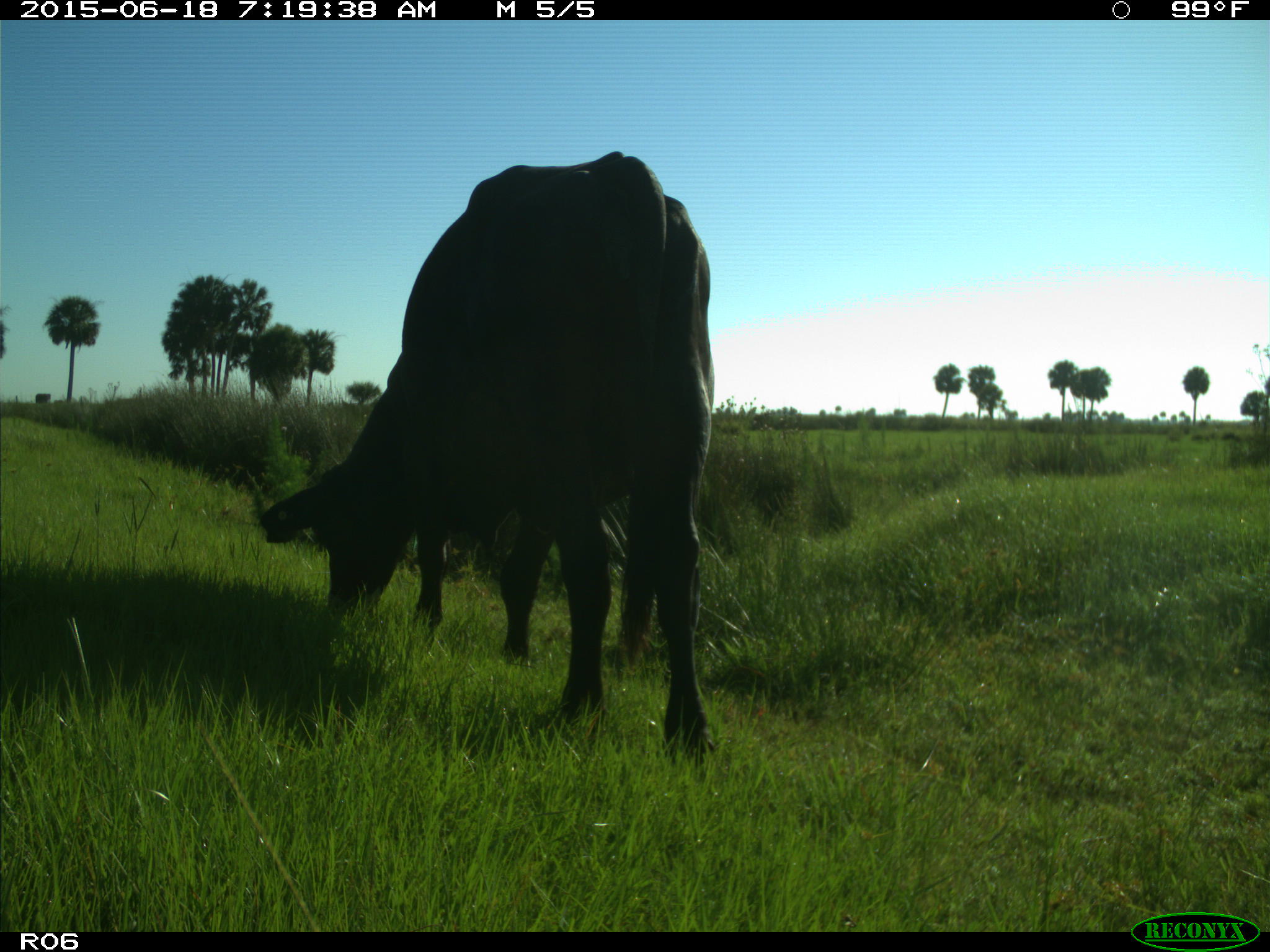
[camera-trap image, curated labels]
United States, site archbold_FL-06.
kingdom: Animalia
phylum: Chordata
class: Mammalia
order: Artiodactyla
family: Bovidae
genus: Bos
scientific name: Bos taurus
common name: domestic cow